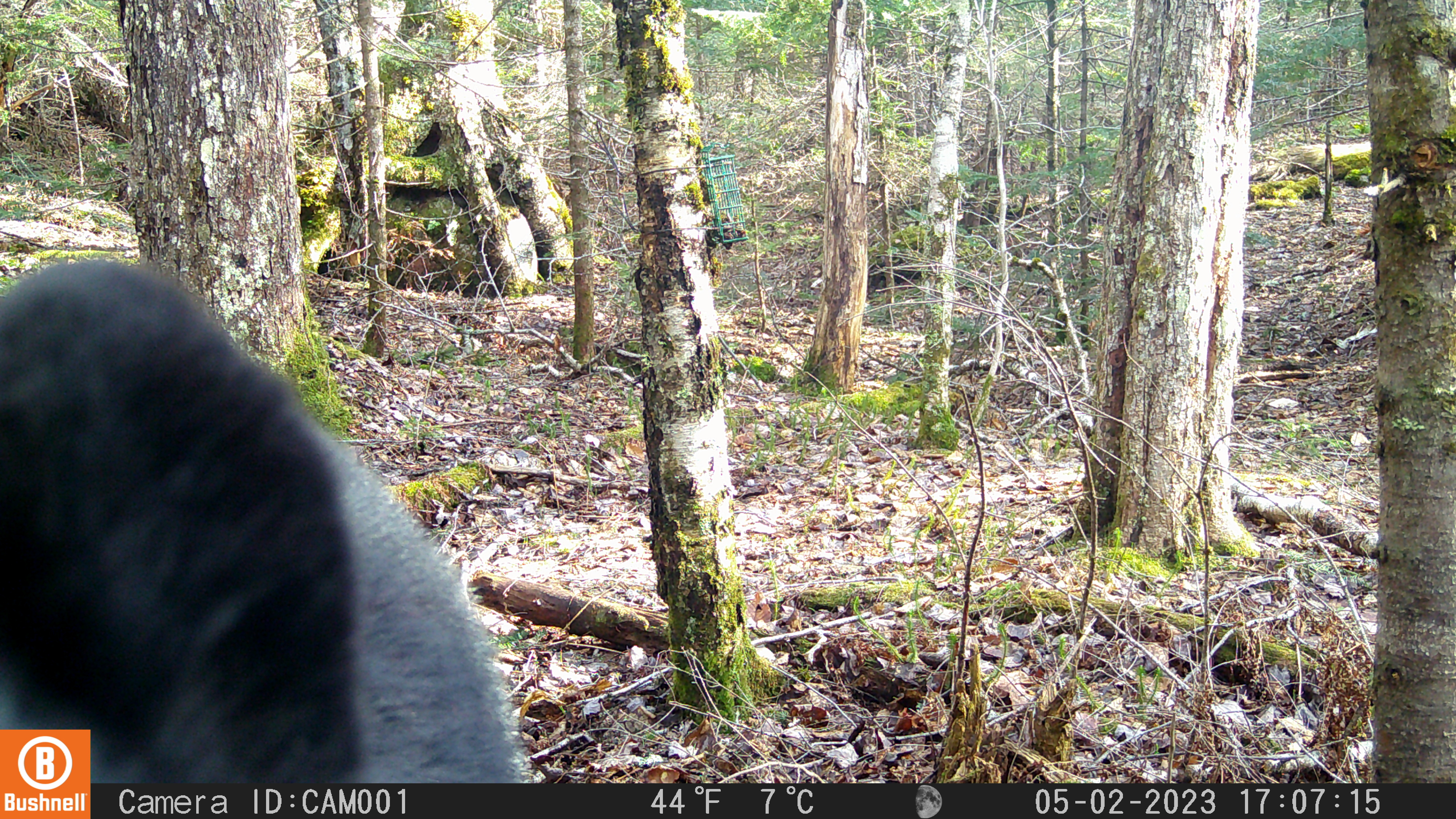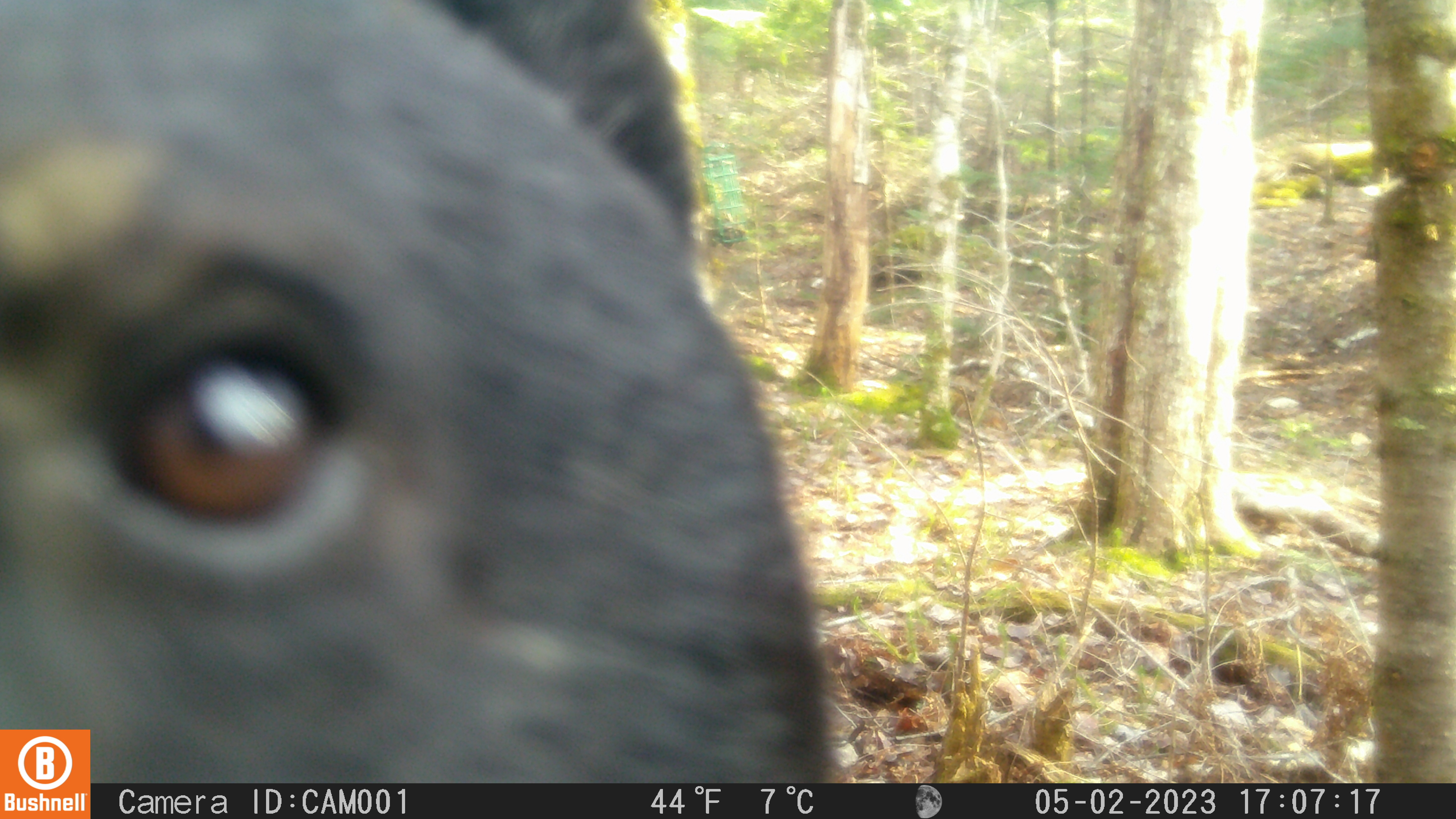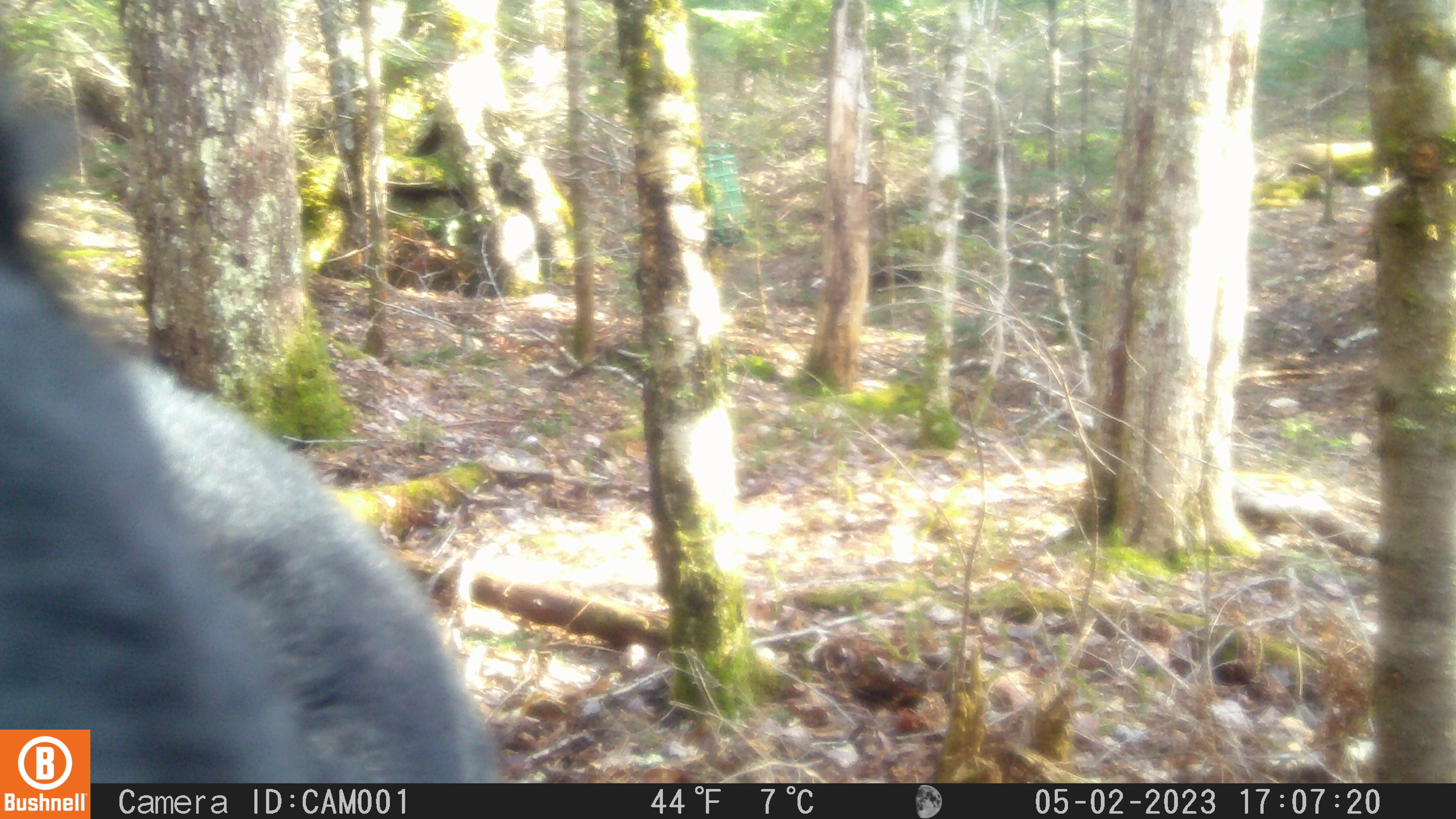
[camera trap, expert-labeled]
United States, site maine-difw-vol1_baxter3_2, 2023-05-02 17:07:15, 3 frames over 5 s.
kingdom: Animalia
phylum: Chordata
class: Mammalia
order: Carnivora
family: Ursidae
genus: Ursus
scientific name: Ursus americanus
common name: black bear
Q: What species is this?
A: Black bear (Ursus americanus).